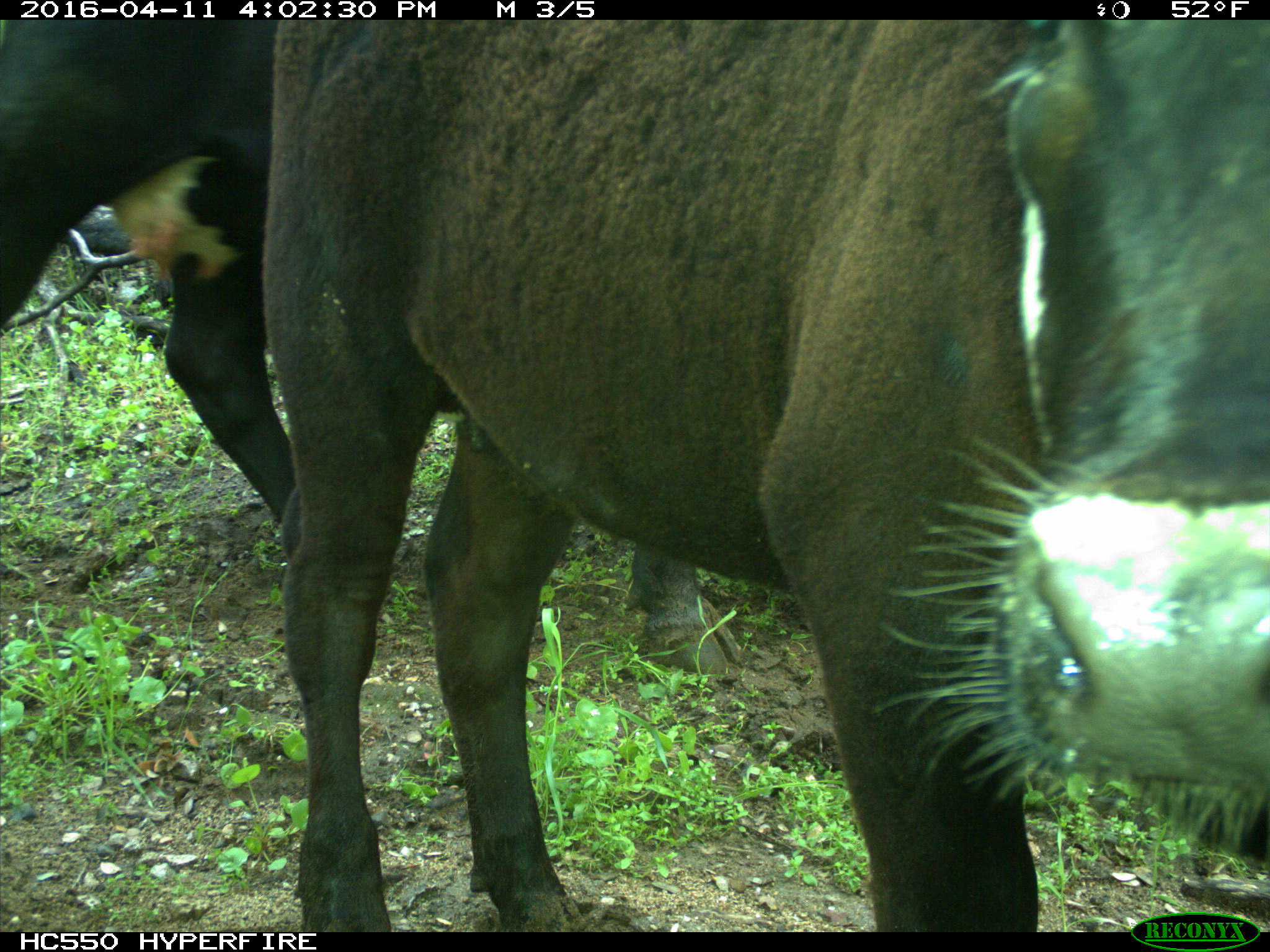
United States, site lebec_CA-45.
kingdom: Animalia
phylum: Chordata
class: Mammalia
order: Artiodactyla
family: Bovidae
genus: Bos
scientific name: Bos taurus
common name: domestic cow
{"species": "Bos taurus (domestic cow)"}